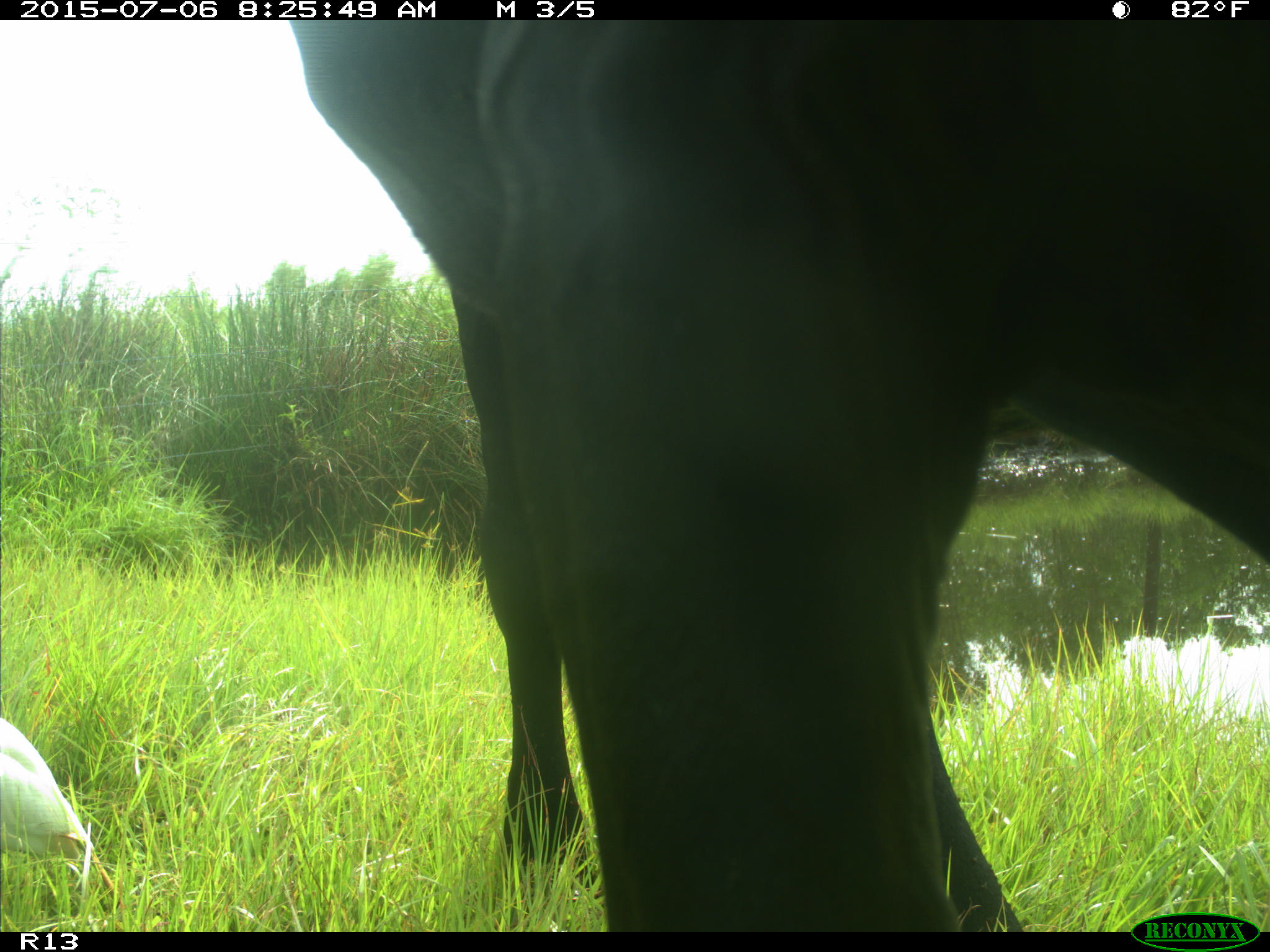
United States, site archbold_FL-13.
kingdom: Animalia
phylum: Chordata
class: Mammalia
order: Artiodactyla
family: Bovidae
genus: Bos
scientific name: Bos taurus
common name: domestic cow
Bos taurus (domestic cow).